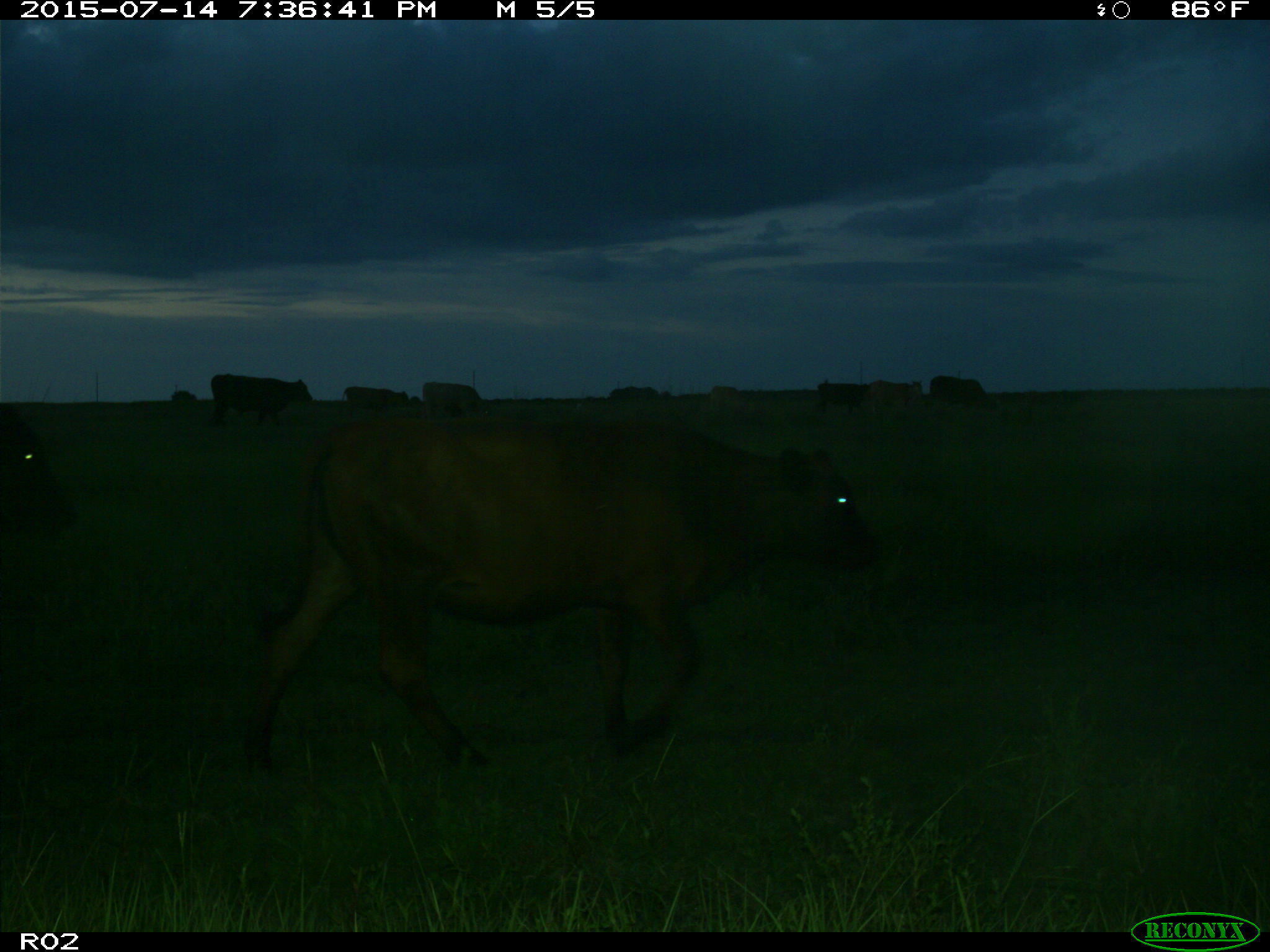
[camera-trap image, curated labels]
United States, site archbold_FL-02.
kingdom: Animalia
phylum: Chordata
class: Mammalia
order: Artiodactyla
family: Bovidae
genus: Bos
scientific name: Bos taurus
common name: domestic cow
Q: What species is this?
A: Bos taurus (domestic cow).